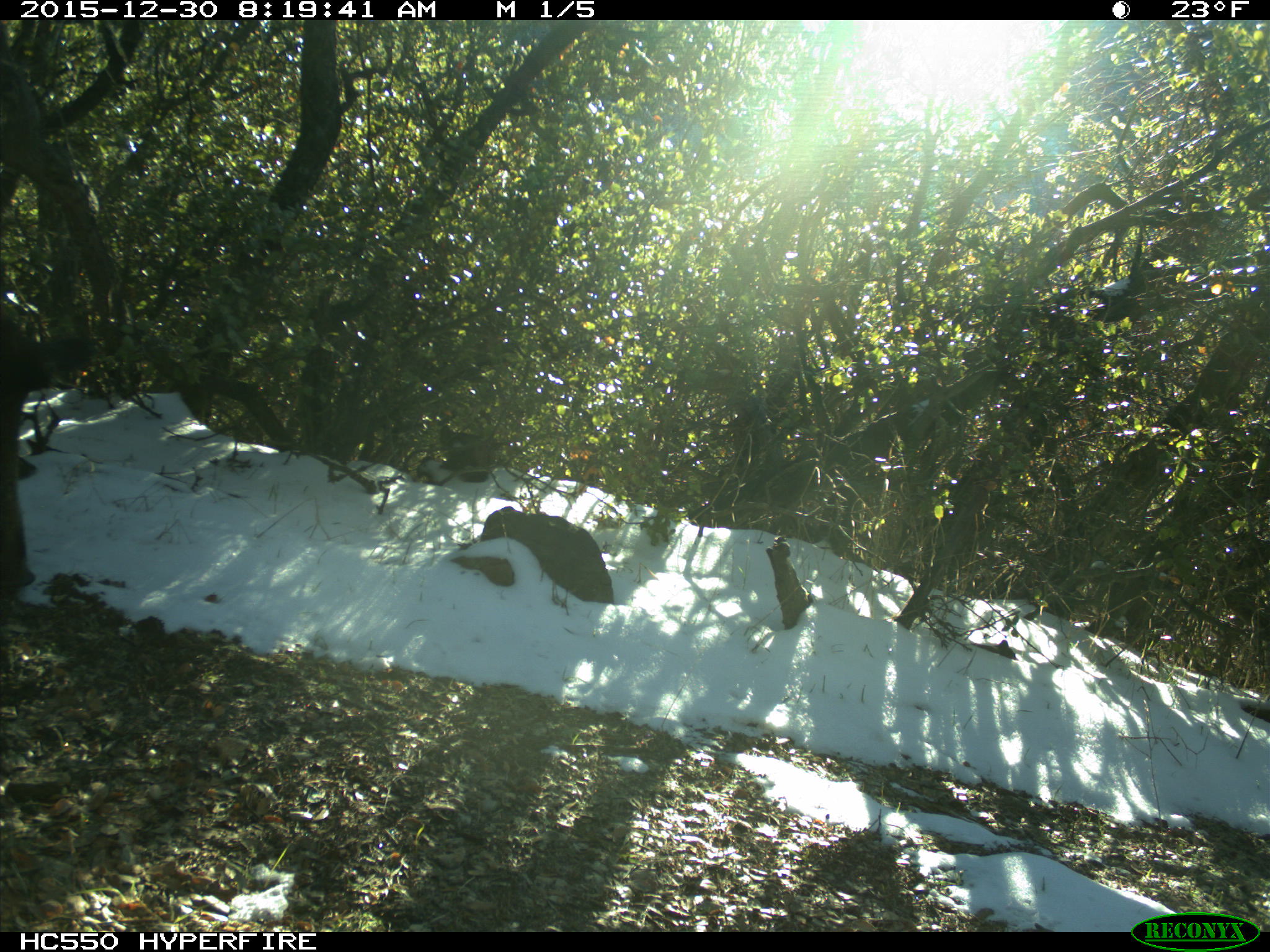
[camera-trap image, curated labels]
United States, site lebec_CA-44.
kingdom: Animalia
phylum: Chordata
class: Mammalia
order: Artiodactyla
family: Suidae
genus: Sus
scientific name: Sus scrofa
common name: wild boar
Sus scrofa (wild boar).